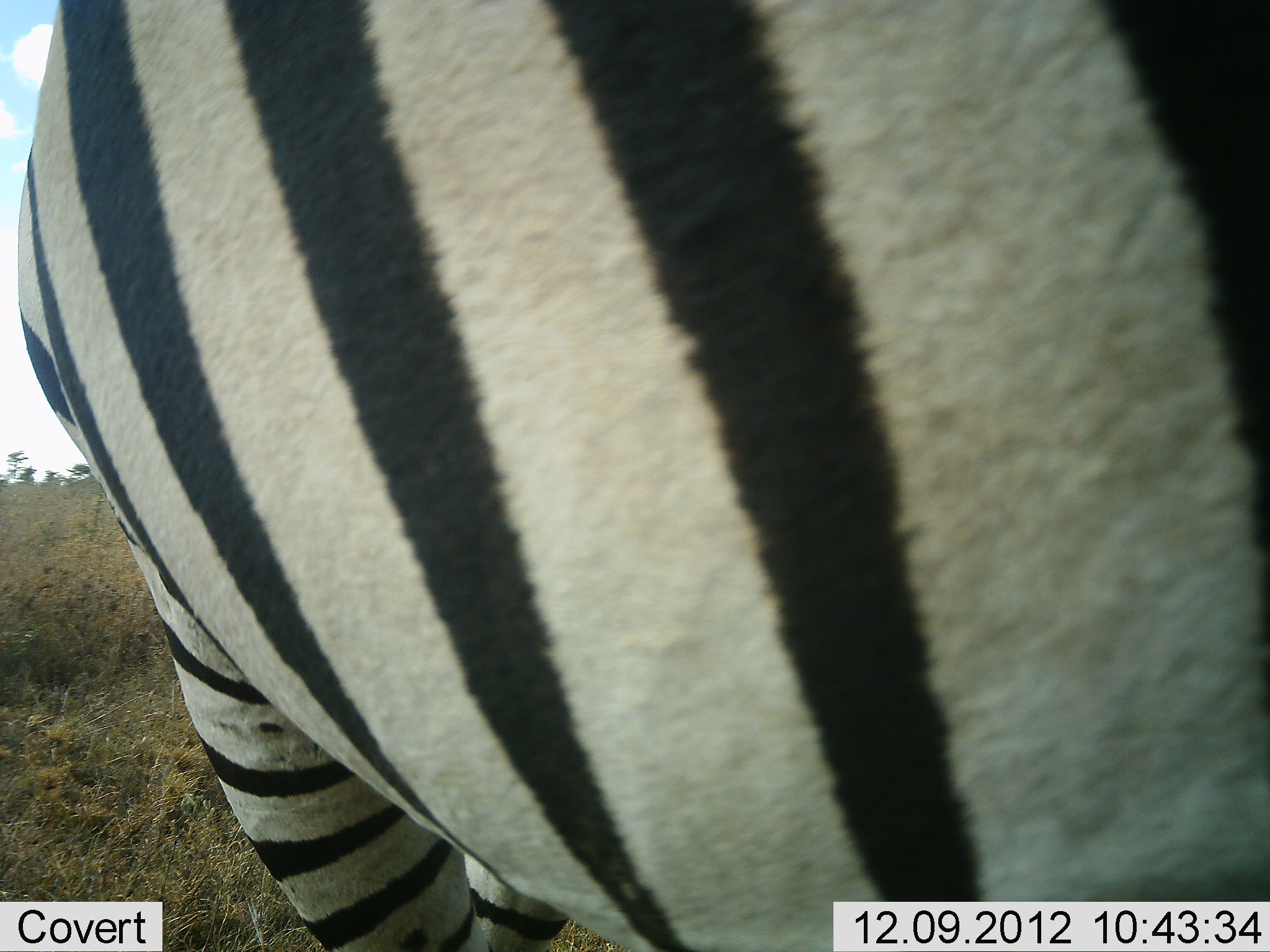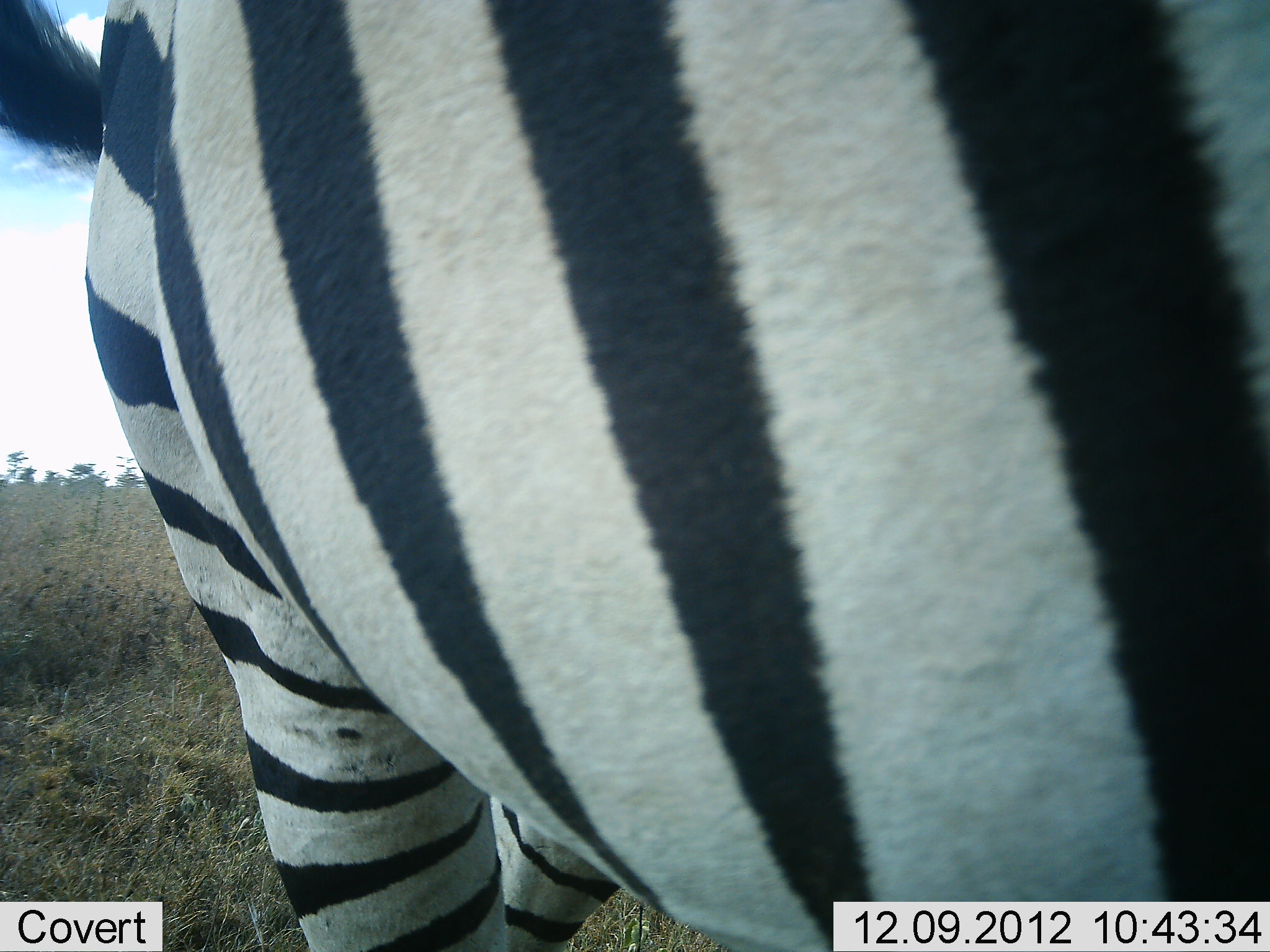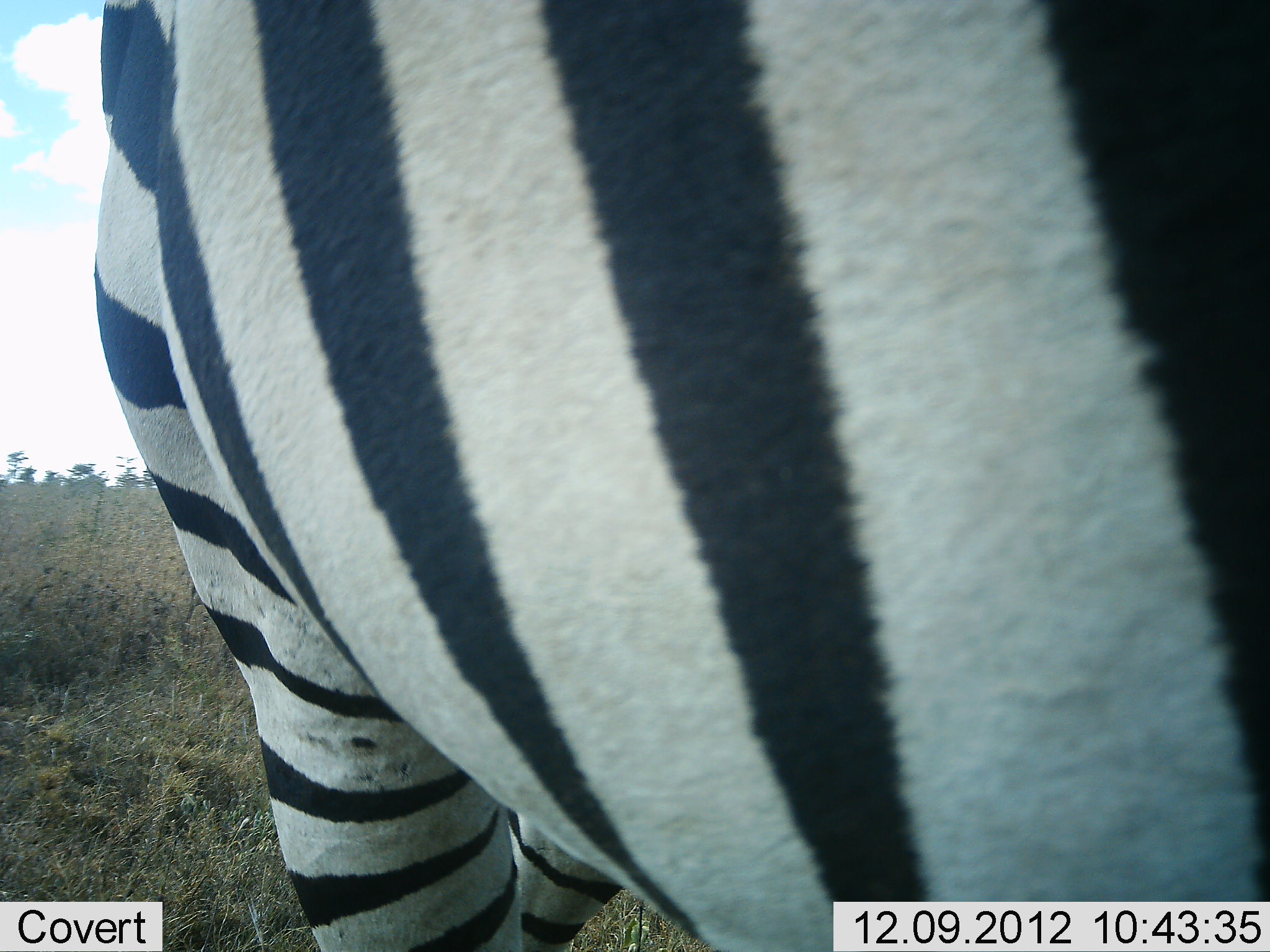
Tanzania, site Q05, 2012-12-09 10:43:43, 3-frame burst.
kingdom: Animalia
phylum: Chordata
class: Mammalia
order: Perissodactyla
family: Equidae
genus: Equus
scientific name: Equus quagga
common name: plains zebra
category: zebra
Zebra (plains zebra) (Equus quagga), count 1. Behavior (volunteer vote fractions): standing 70%, resting 0%, moving 30%, interacting 0%. Young present (vote fraction): 0%. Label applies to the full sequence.